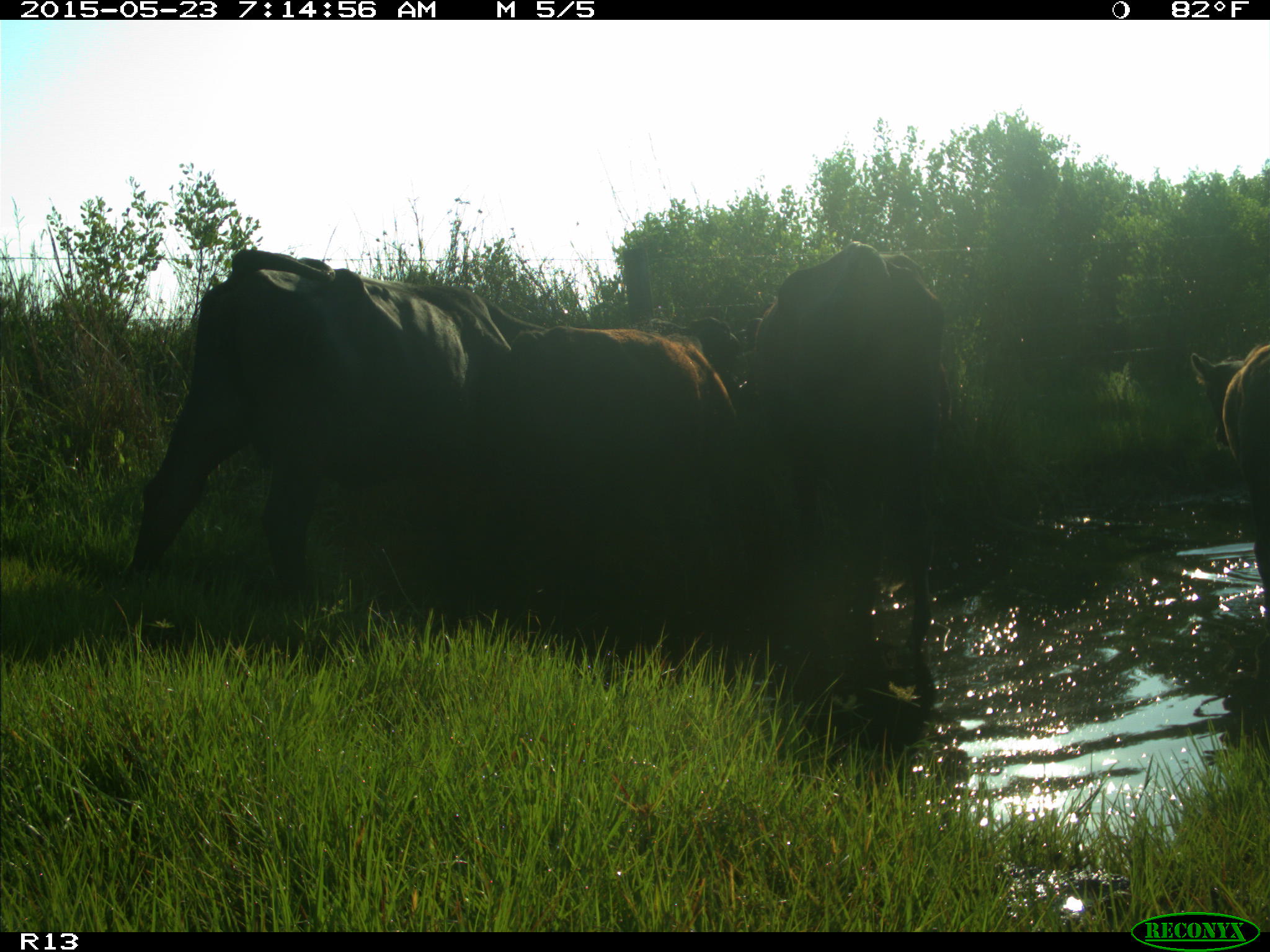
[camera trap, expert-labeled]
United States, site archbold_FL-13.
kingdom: Animalia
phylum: Chordata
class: Mammalia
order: Artiodactyla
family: Bovidae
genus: Bos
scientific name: Bos taurus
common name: domestic cow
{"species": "Bos taurus (domestic cow)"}